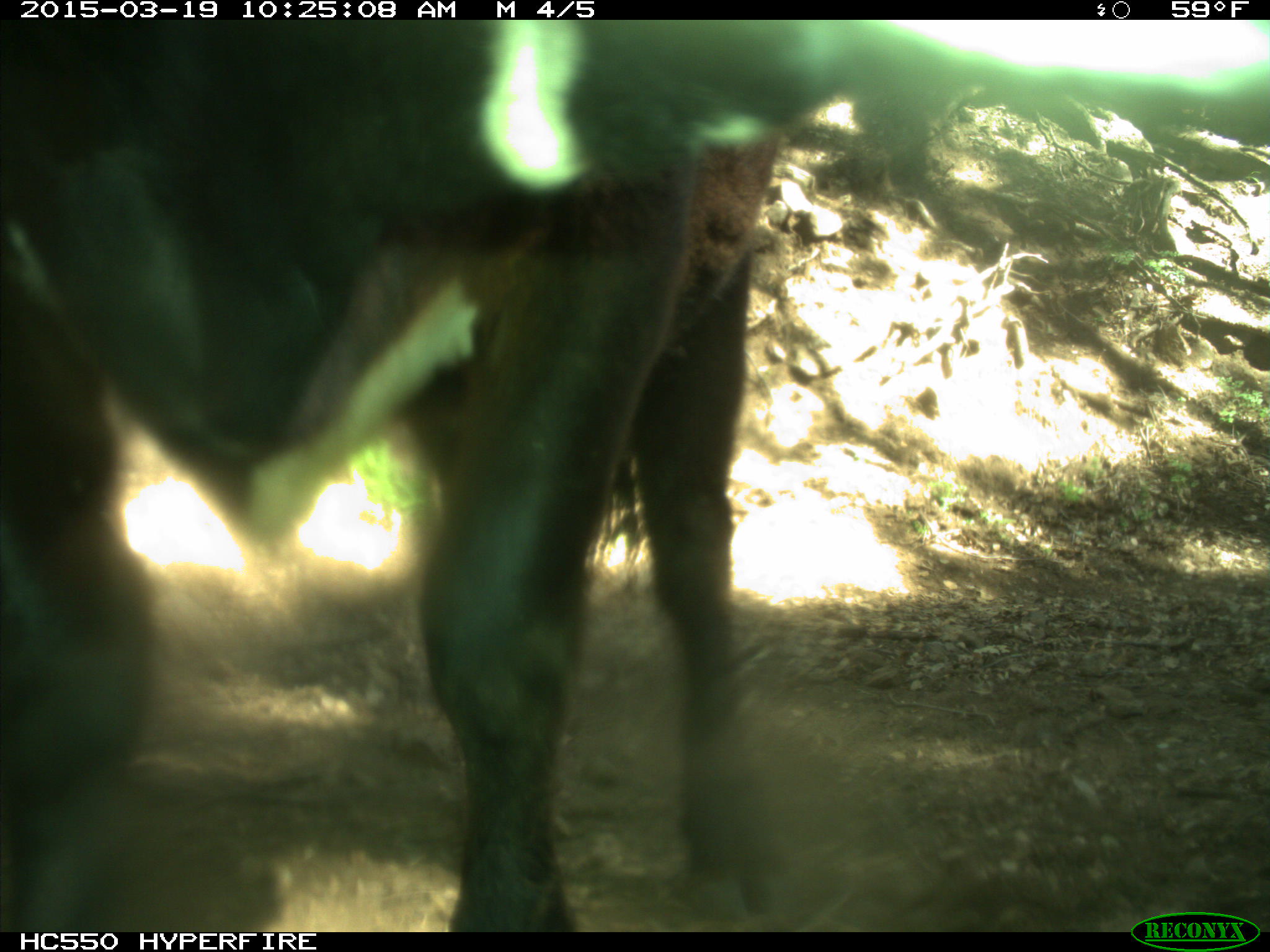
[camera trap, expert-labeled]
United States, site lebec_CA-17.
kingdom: Animalia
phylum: Chordata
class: Mammalia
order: Artiodactyla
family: Bovidae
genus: Bos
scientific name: Bos taurus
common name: domestic cow